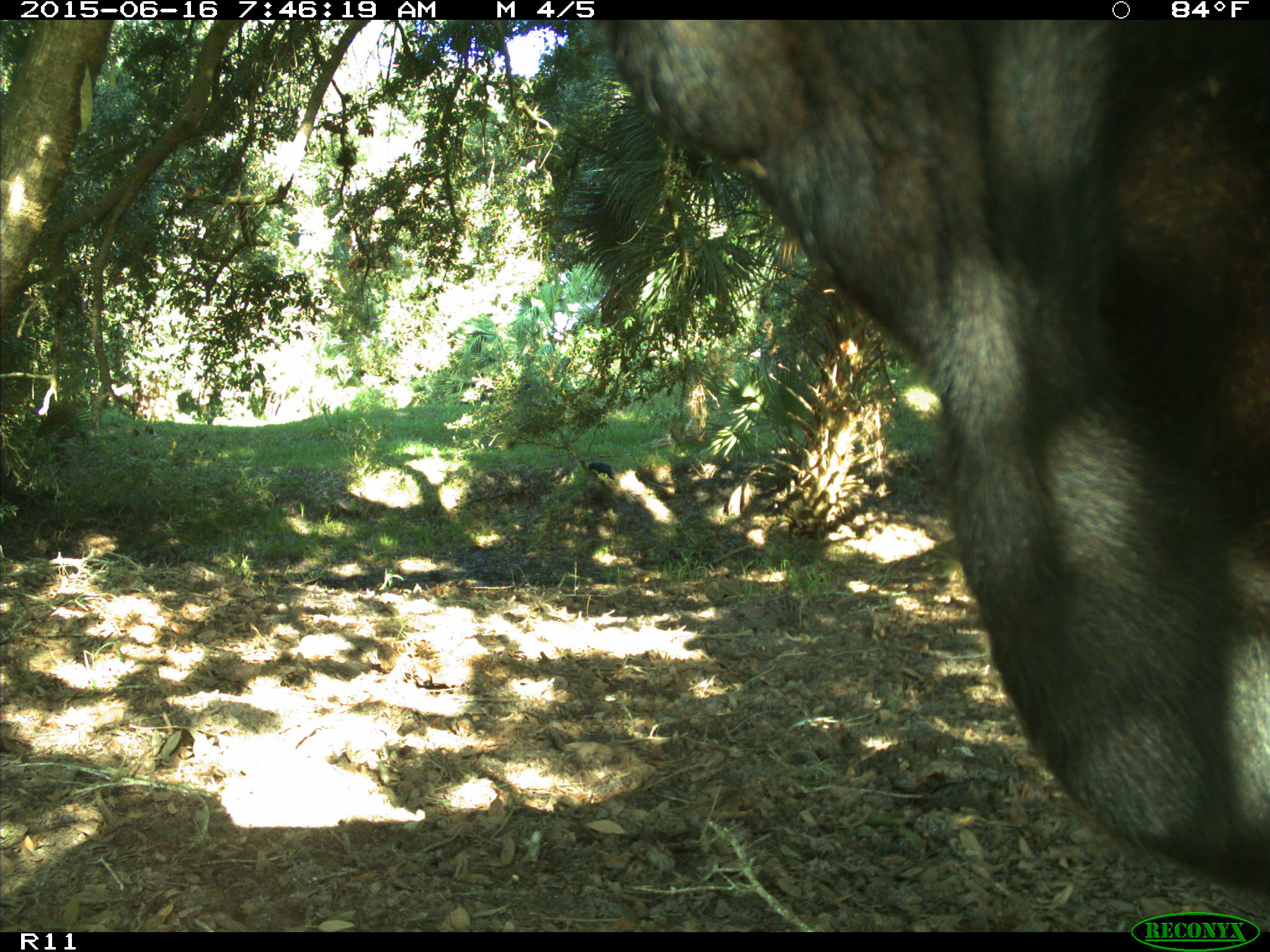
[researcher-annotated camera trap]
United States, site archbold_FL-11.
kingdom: Animalia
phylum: Chordata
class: Mammalia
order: Artiodactyla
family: Bovidae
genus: Bos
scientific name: Bos taurus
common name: domestic cow